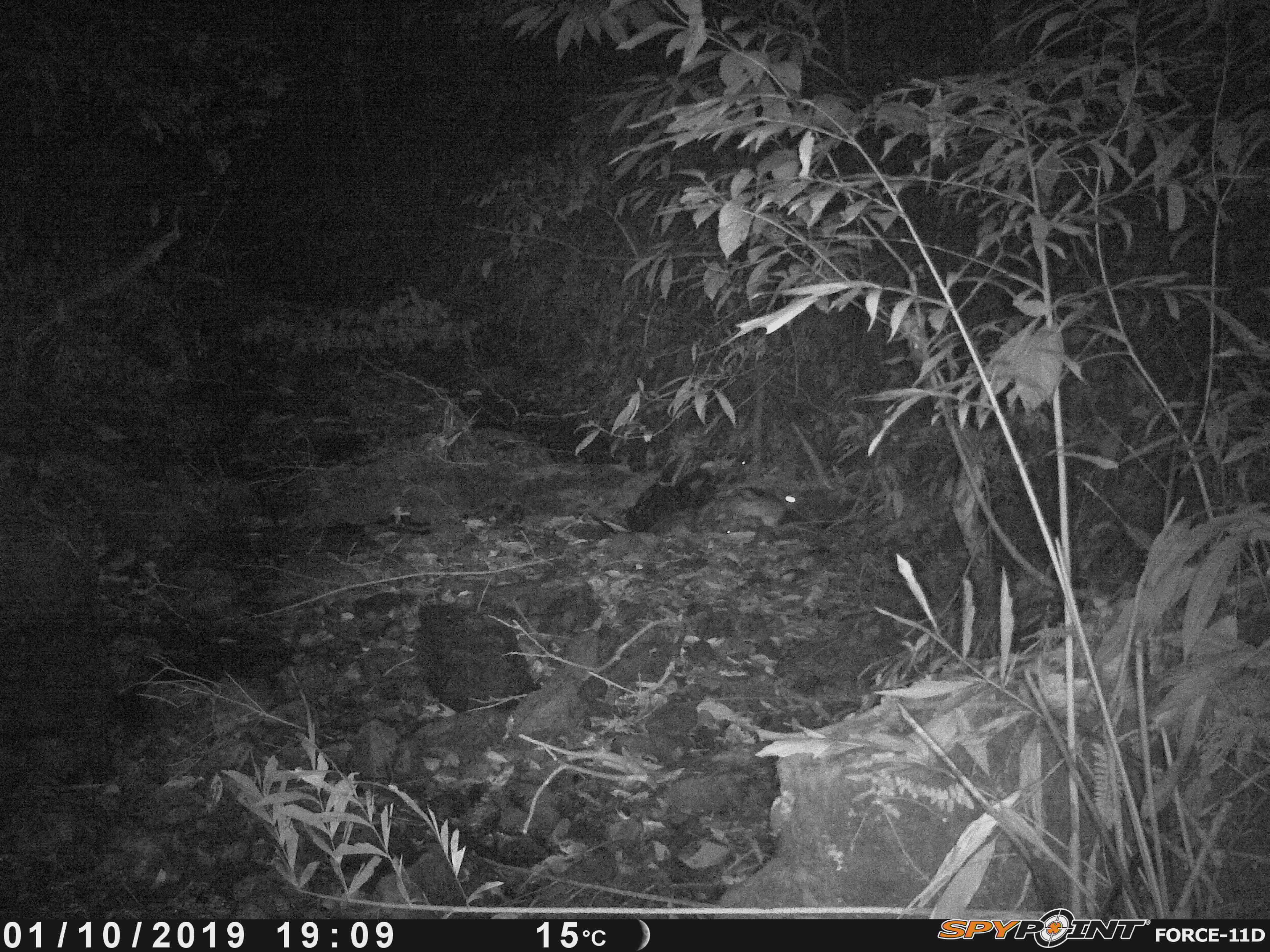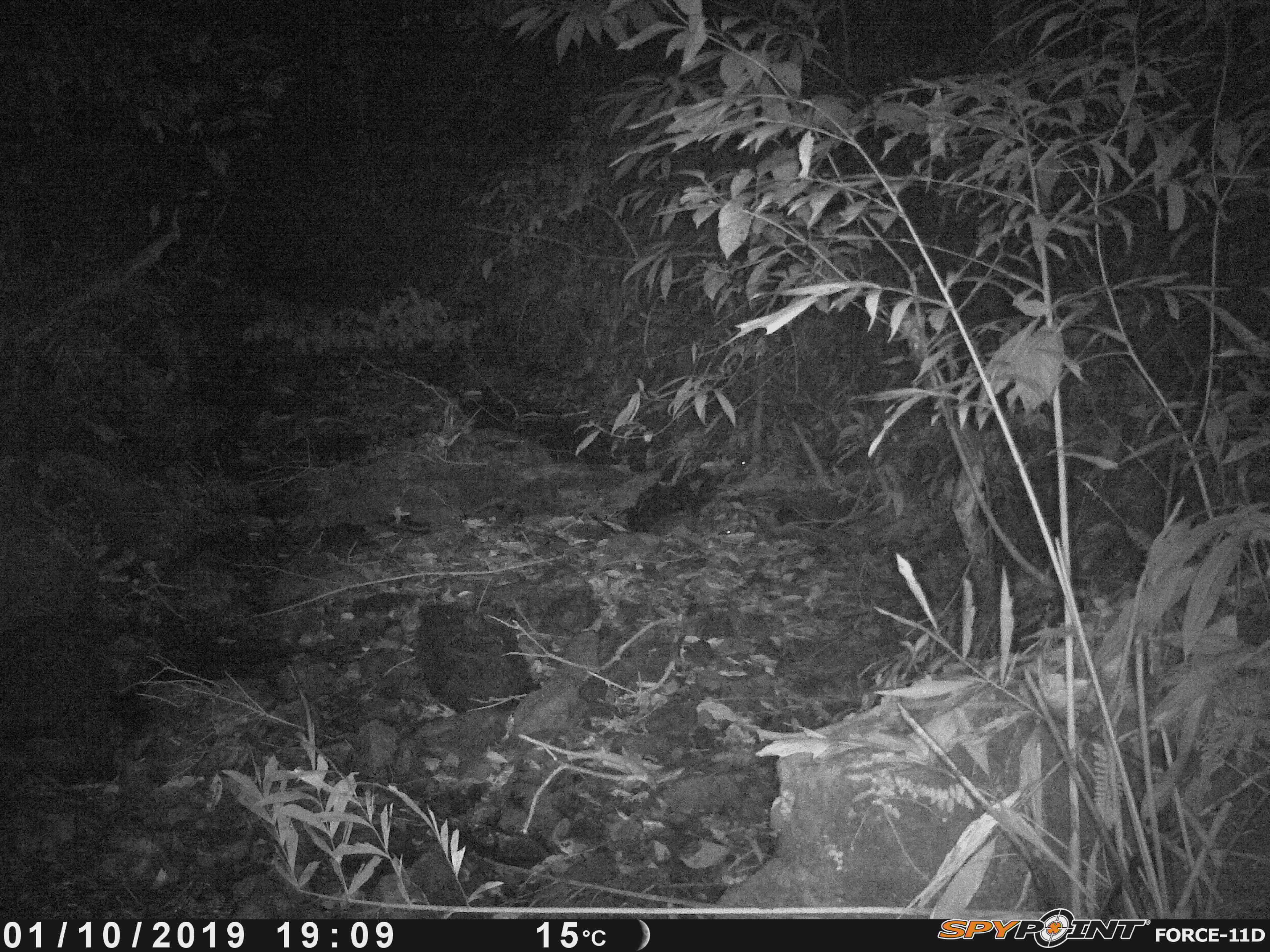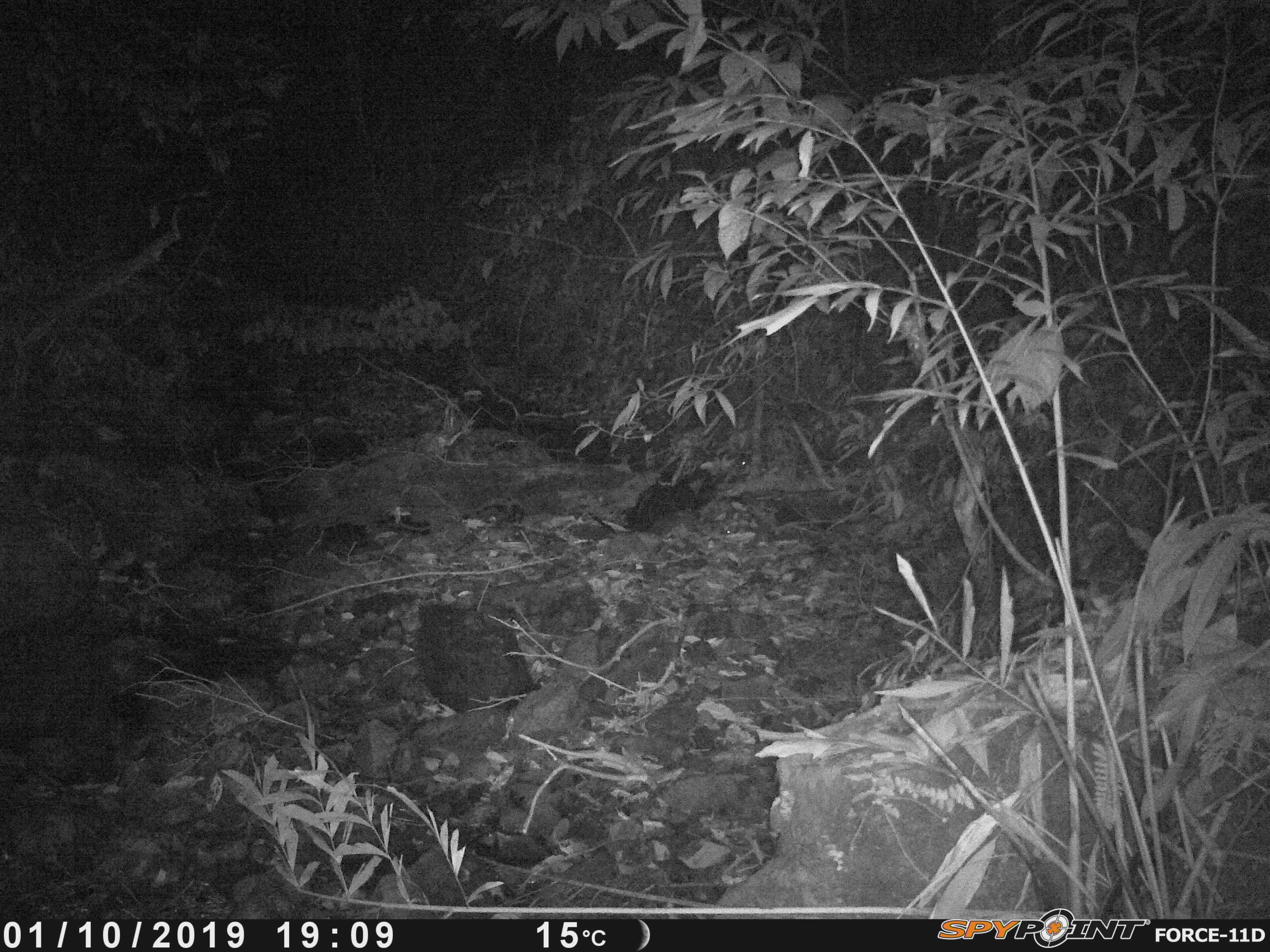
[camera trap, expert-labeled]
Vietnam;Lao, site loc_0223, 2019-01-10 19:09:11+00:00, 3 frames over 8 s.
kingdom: Animalia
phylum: Chordata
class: Mammalia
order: Lagomorpha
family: Leporidae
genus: Nesolagus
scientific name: Nesolagus timminsi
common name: annamite striped rabbit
Annamite striped rabbit (Nesolagus timminsi). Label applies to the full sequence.